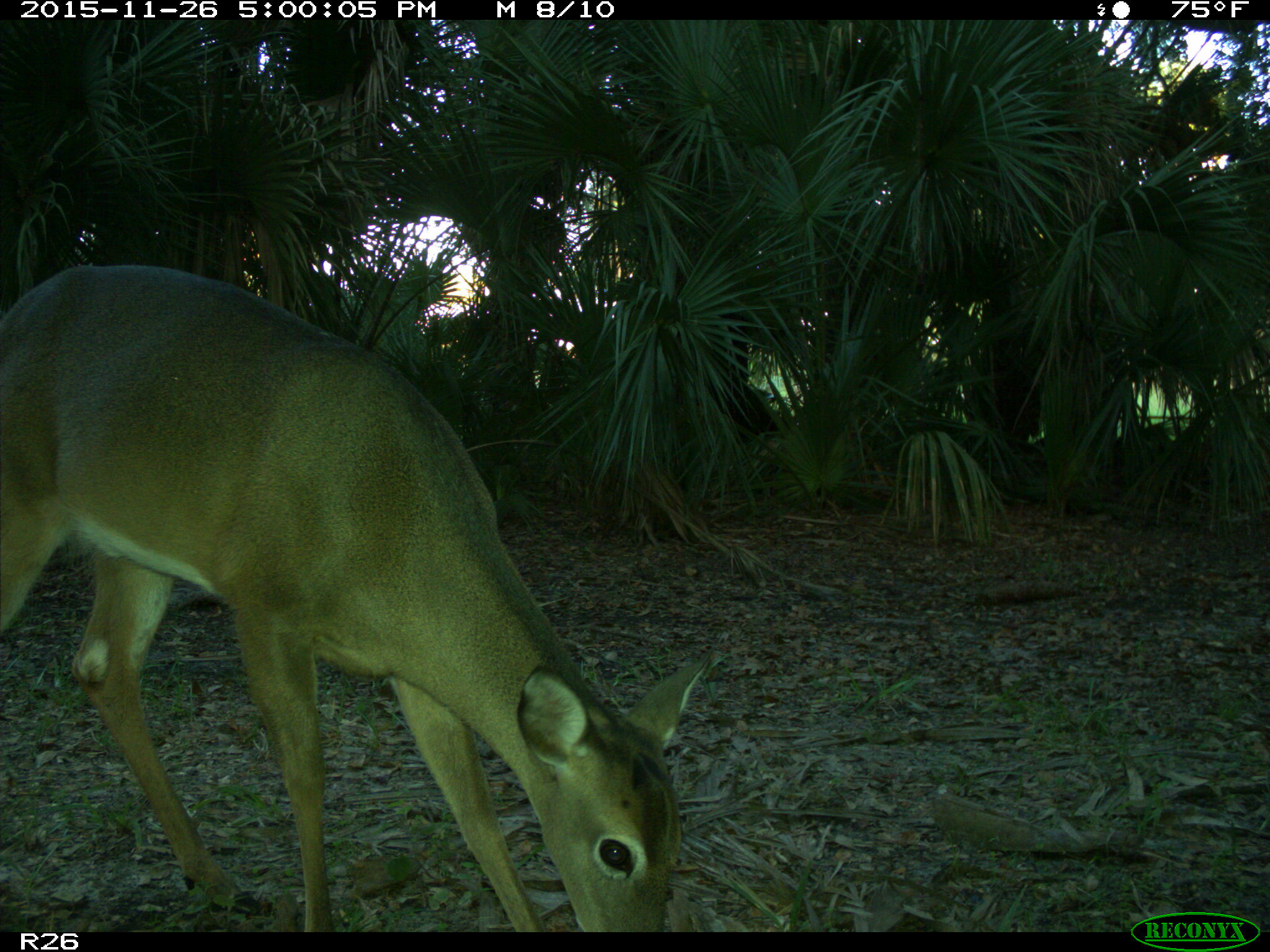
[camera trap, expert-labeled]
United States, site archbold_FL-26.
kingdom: Animalia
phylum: Chordata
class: Mammalia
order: Artiodactyla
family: Cervidae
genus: Odocoileus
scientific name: Odocoileus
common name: deer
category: unidentified deer